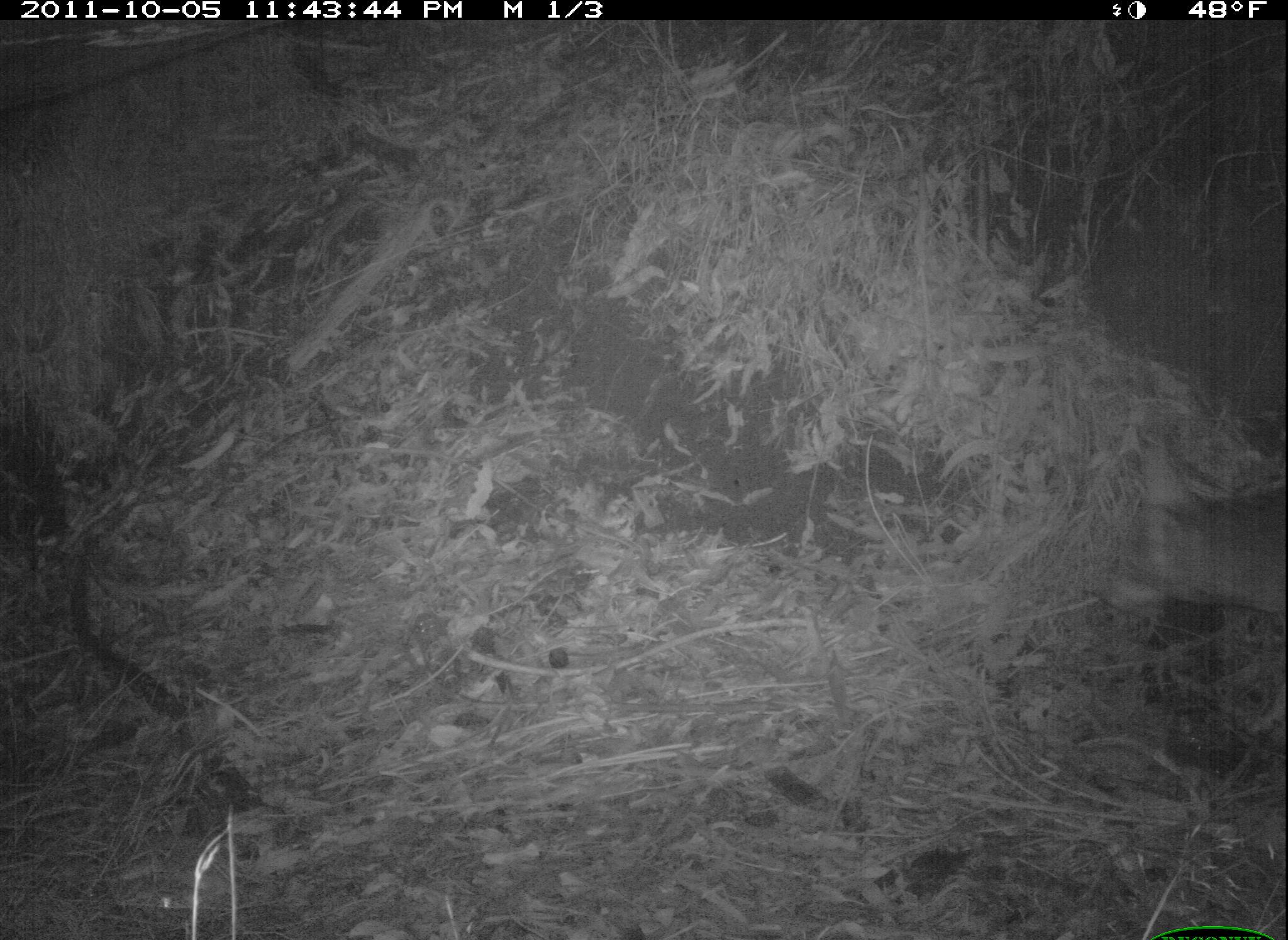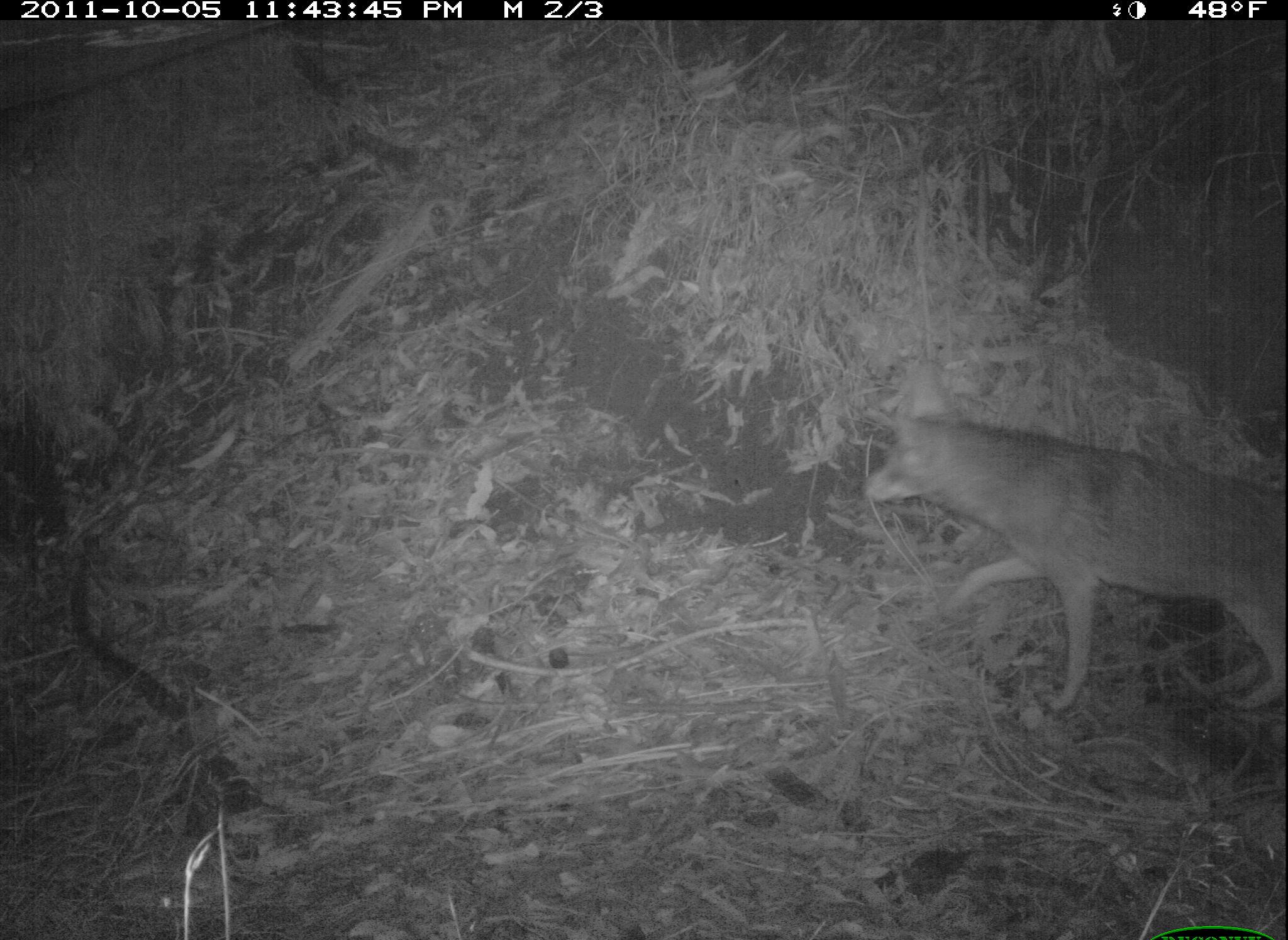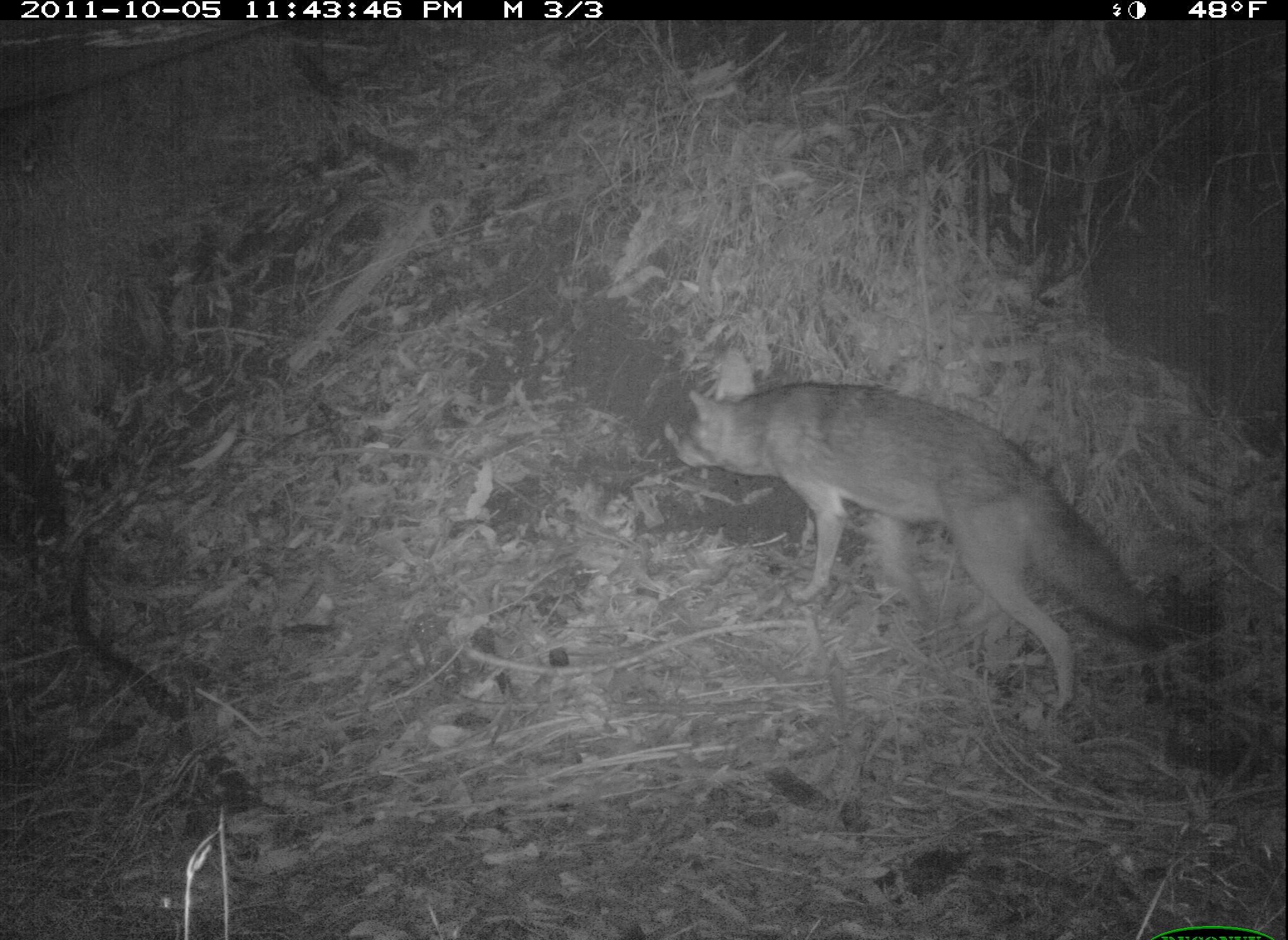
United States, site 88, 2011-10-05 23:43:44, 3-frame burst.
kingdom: Animalia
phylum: Chordata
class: Mammalia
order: Carnivora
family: Canidae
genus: Canis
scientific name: Canis latrans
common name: coyote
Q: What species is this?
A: Coyote (Canis latrans).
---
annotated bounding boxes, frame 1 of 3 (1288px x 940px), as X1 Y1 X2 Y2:
coyote: 1103 420 1282 656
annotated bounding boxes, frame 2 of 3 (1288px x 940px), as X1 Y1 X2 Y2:
coyote: 853 351 1275 767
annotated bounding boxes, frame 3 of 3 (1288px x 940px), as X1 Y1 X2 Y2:
coyote: 663 343 1182 730